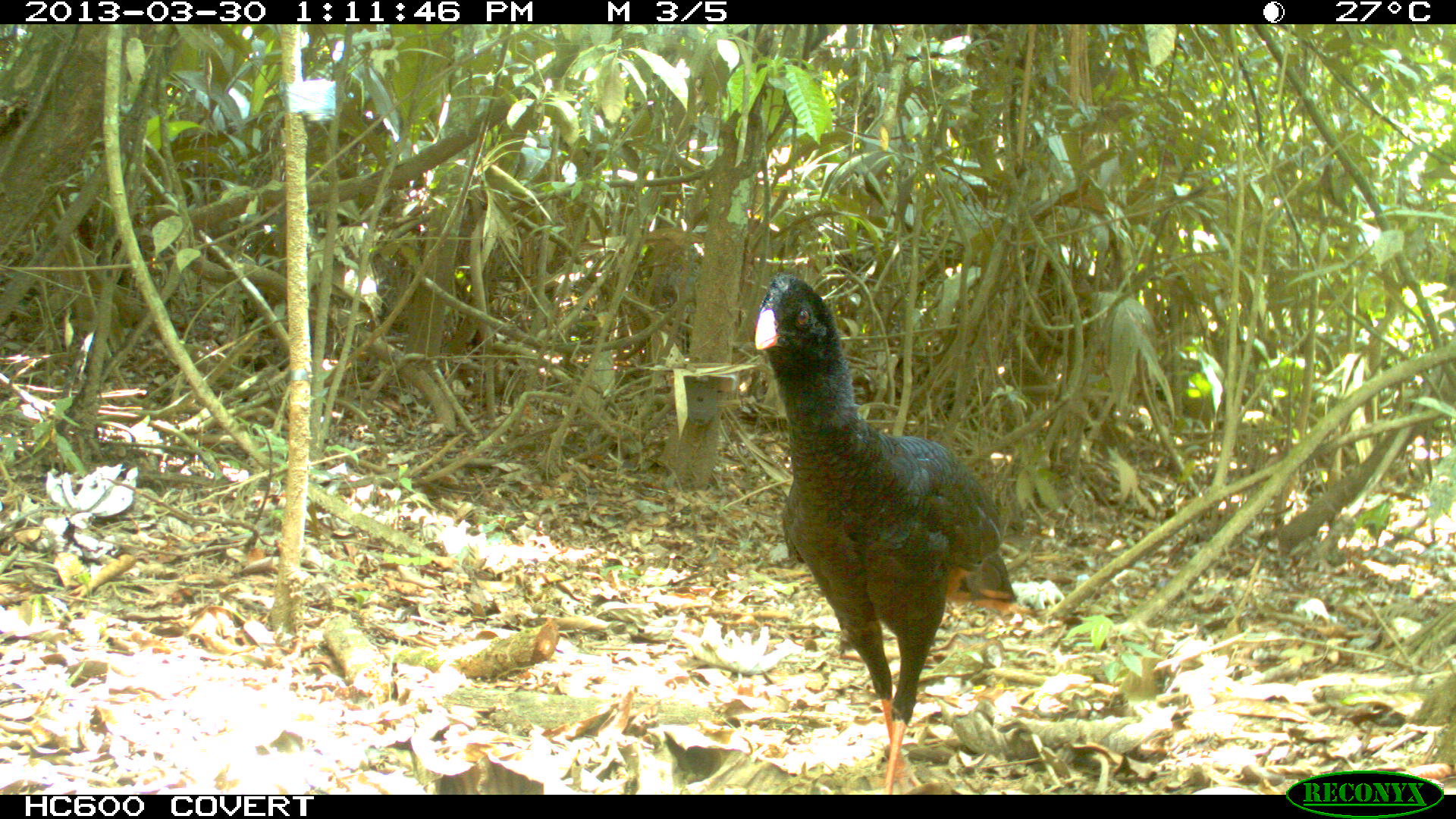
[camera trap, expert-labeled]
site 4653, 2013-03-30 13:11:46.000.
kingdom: Animalia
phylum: Chordata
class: Aves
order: Galliformes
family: Cracidae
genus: Mitu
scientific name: Mitu tomentosum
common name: crestless curassow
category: mitu tomentosa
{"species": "mitu tomentosa (crestless curassow) (Mitu tomentosum)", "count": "2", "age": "adult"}